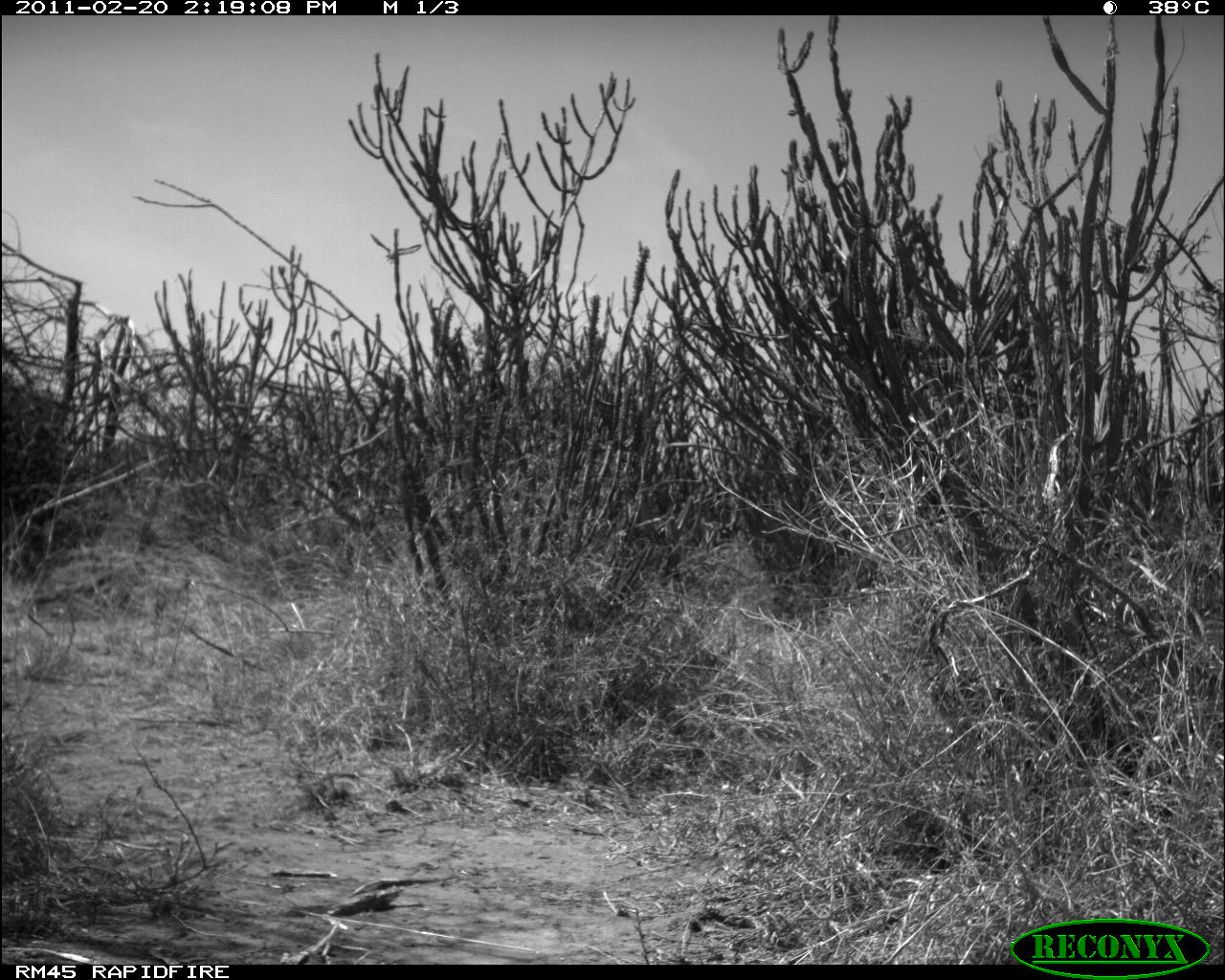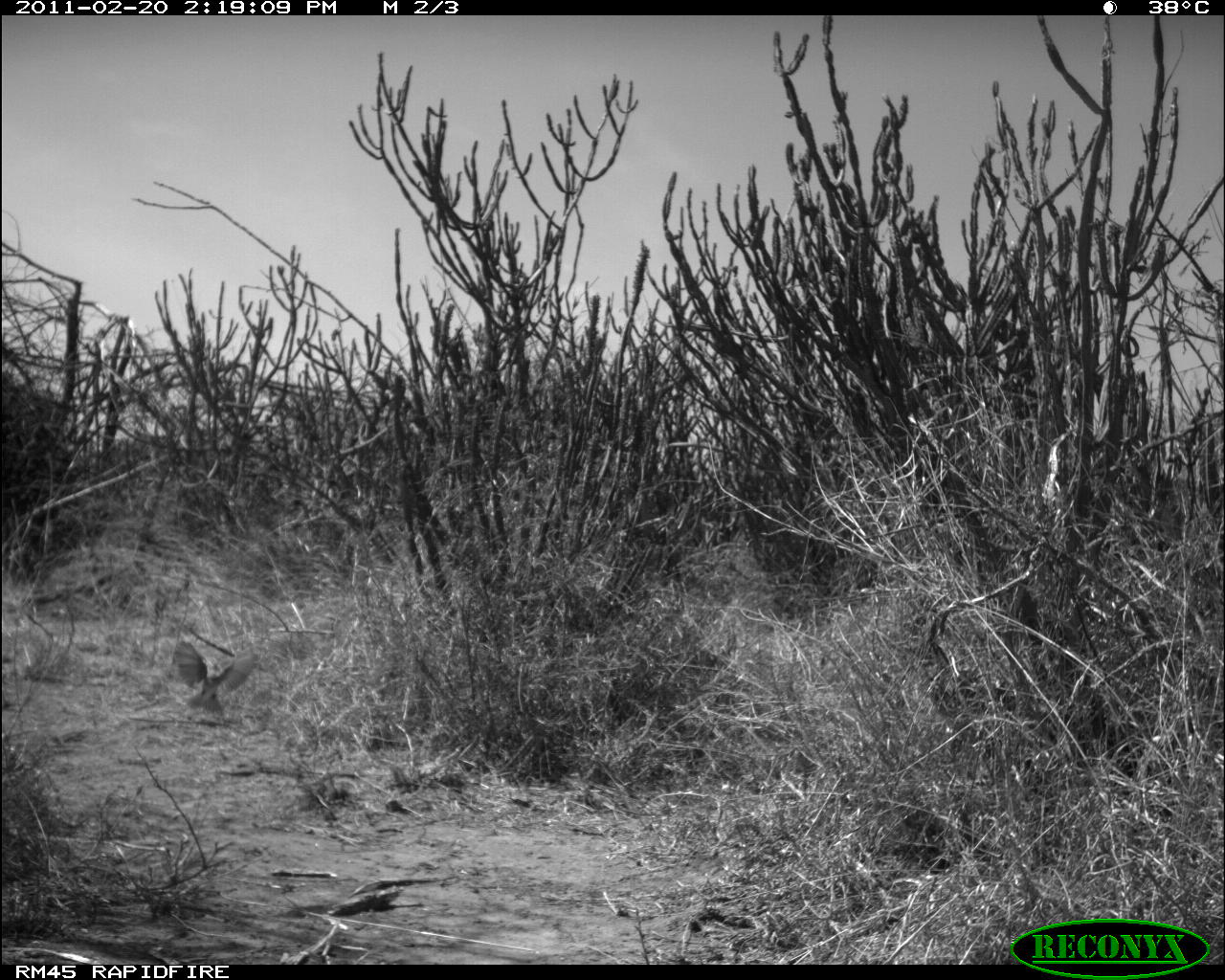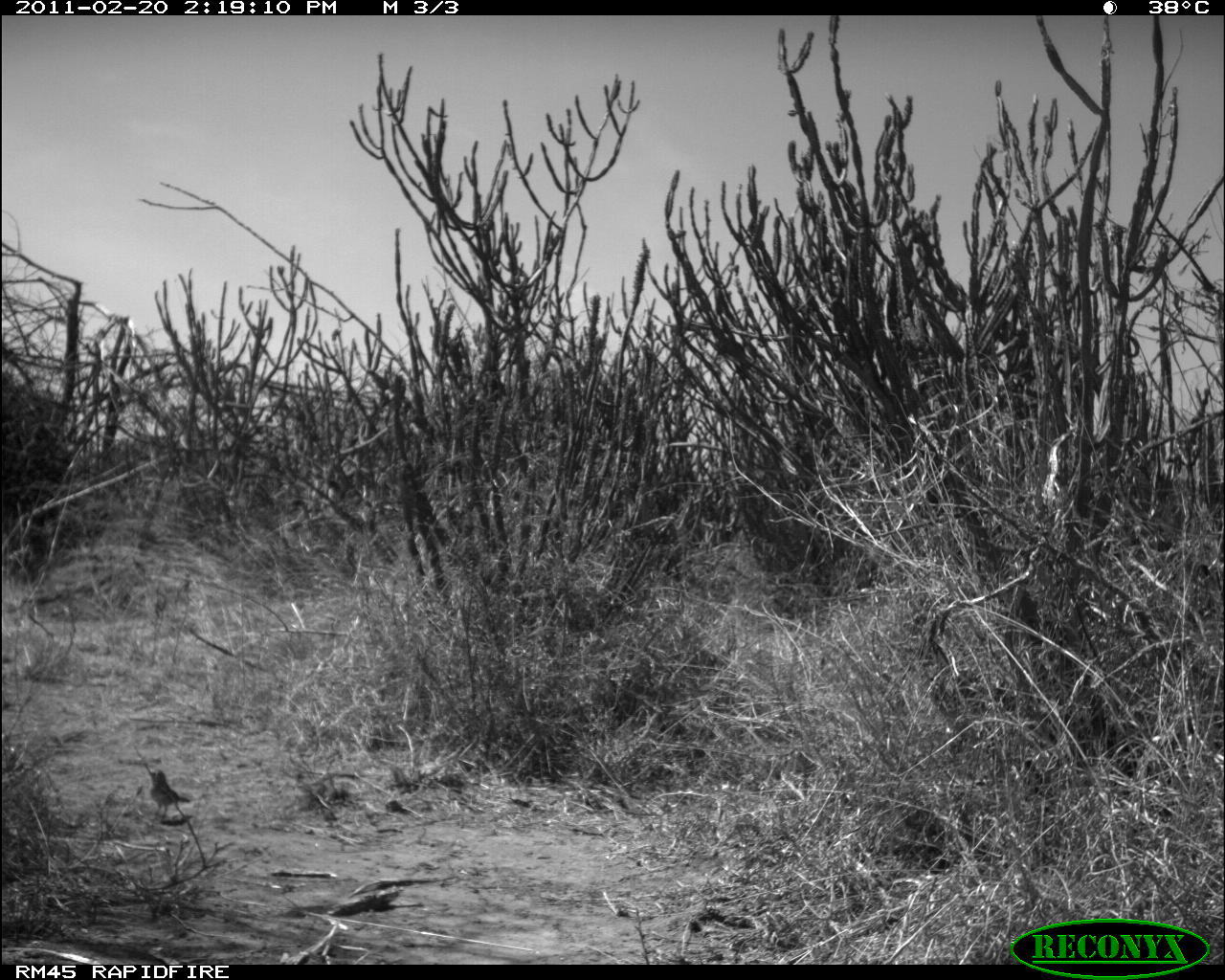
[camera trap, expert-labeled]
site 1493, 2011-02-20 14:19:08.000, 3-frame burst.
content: unidentified animal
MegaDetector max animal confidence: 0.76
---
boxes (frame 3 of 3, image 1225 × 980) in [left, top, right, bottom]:
unknown: [145, 768, 192, 822]